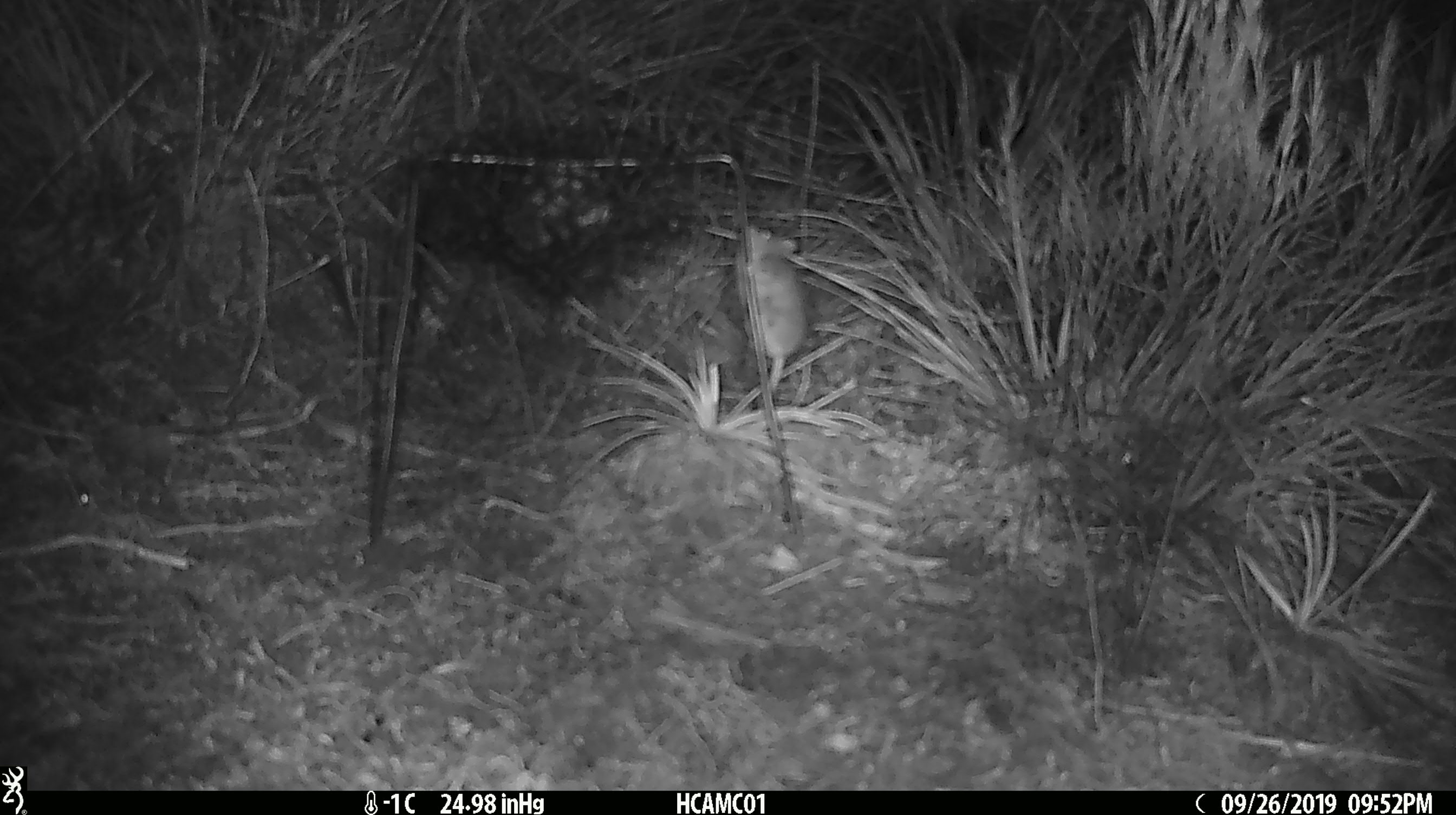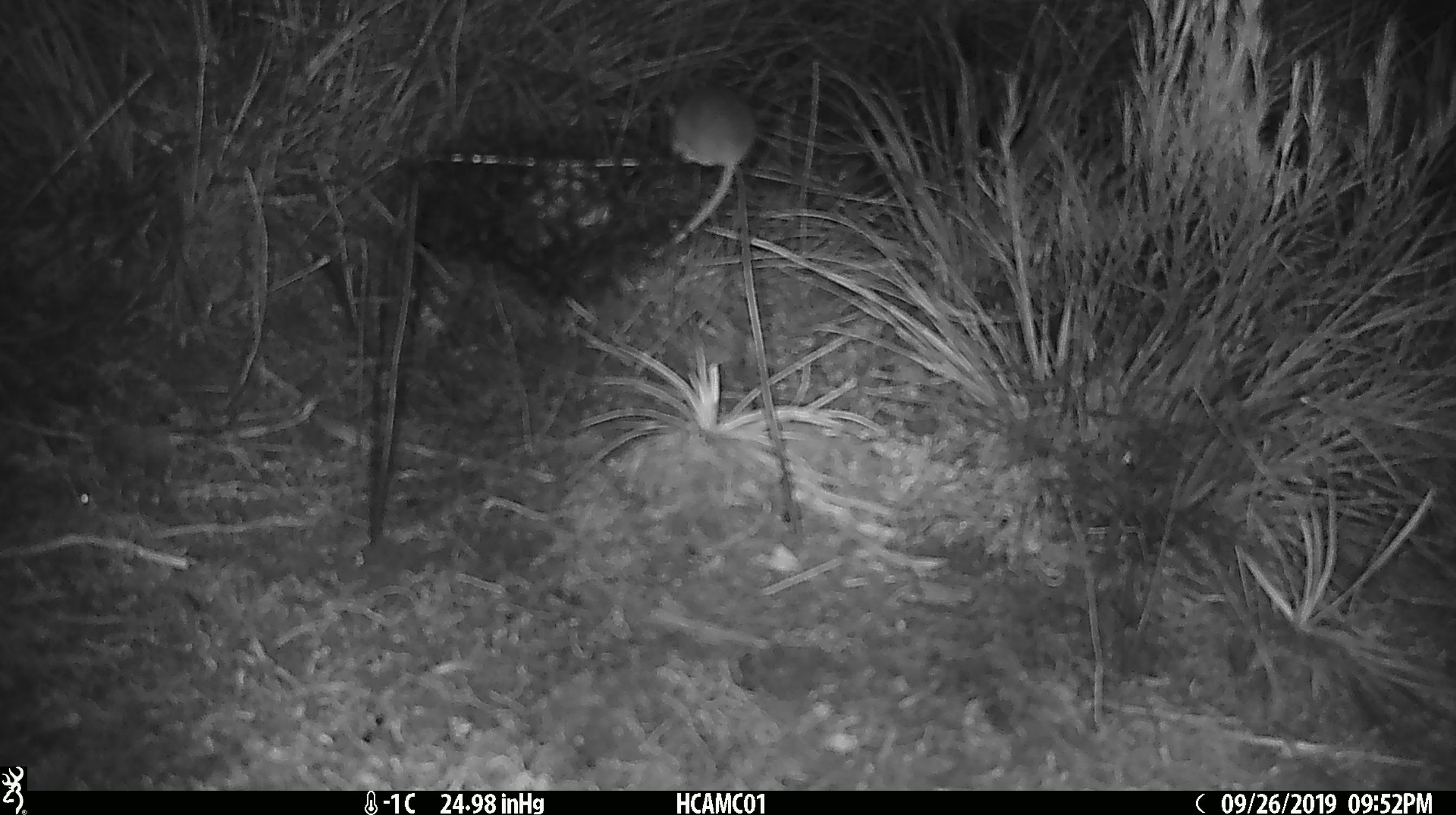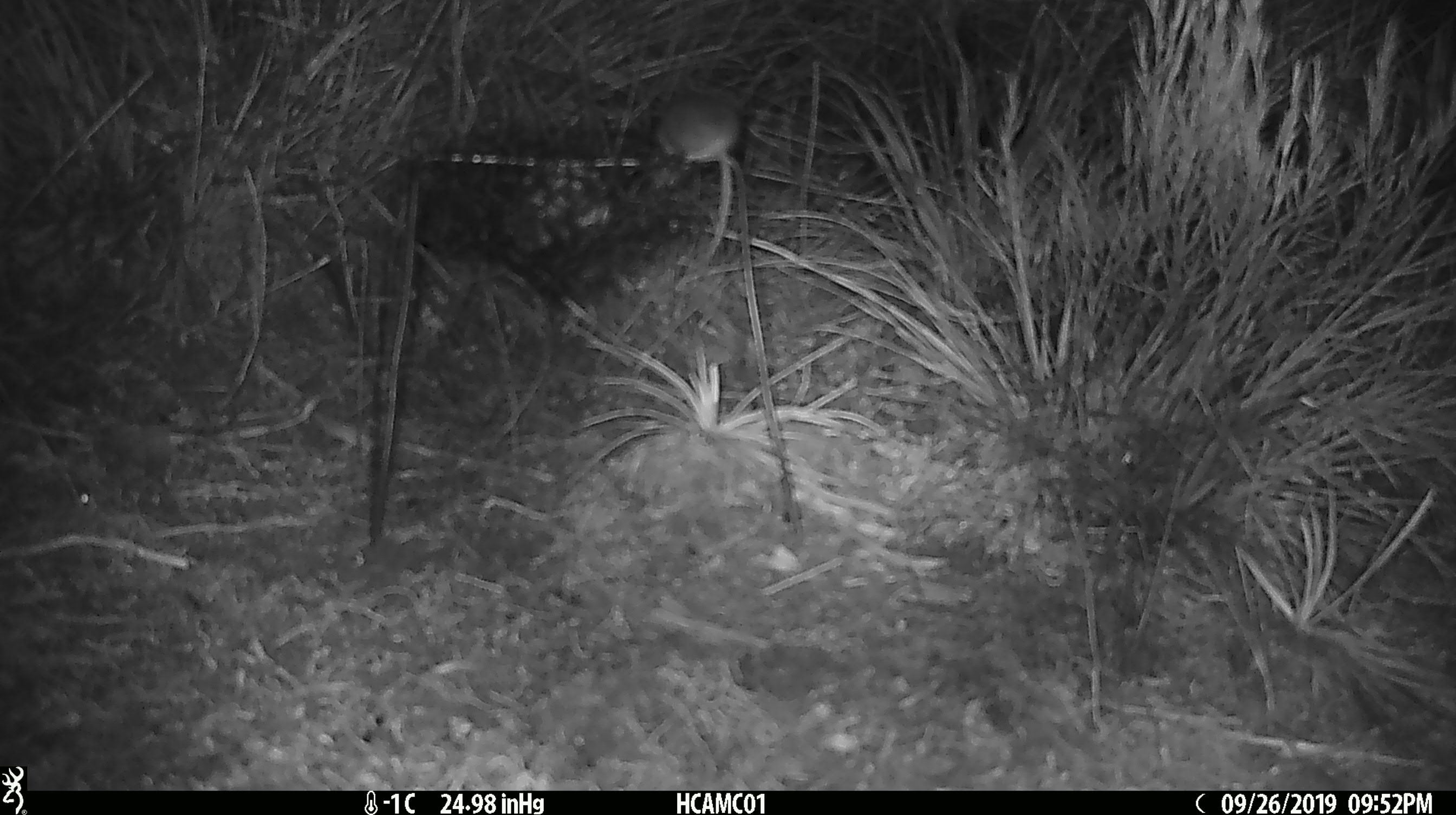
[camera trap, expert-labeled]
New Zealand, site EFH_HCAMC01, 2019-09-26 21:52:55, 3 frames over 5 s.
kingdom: Animalia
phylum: Chordata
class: Mammalia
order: Rodentia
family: Muridae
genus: Mus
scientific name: Mus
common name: mouse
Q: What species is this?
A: Mouse (Mus).